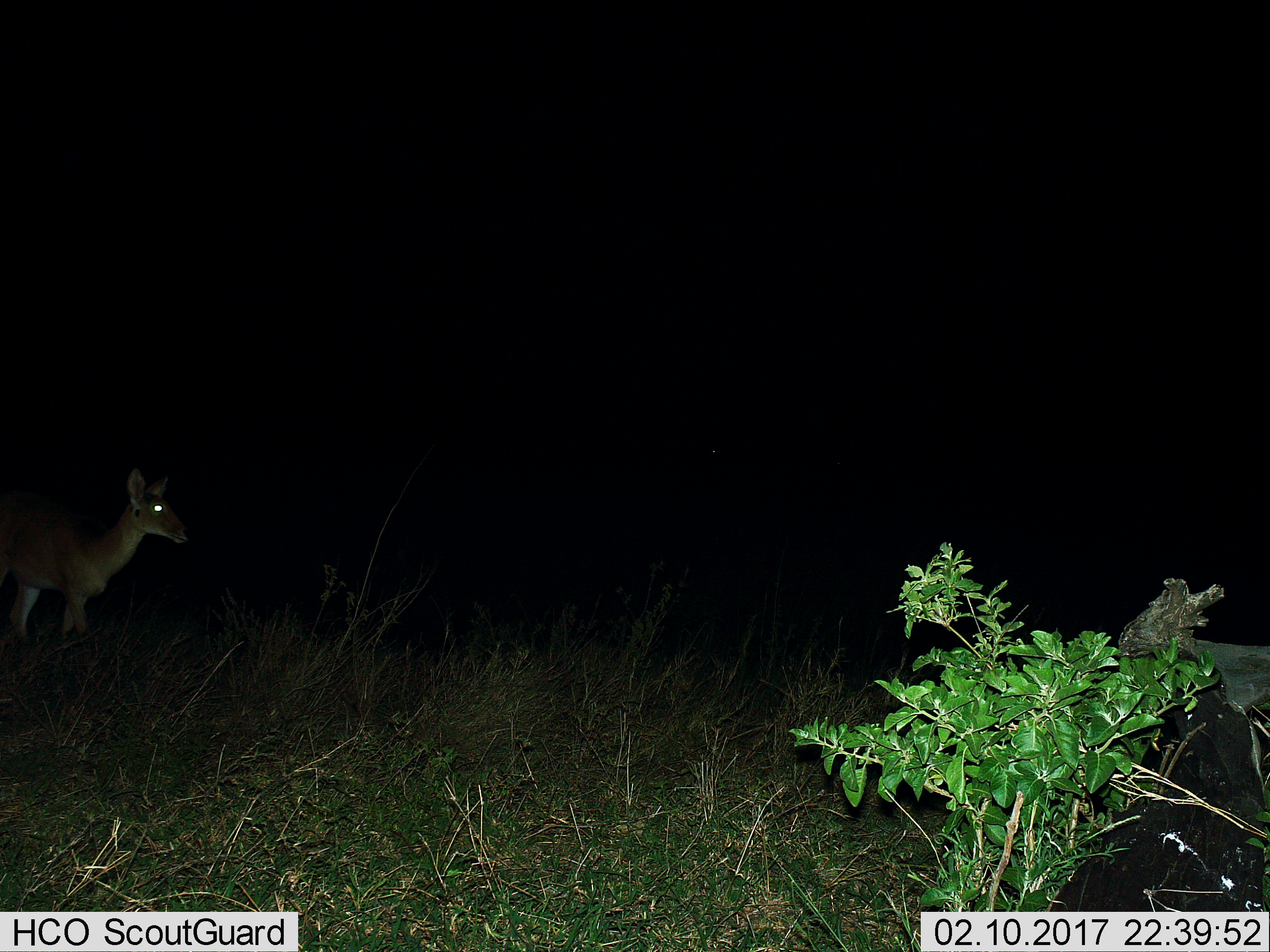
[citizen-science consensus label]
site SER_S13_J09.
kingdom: Animalia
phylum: Chordata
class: Mammalia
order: Artiodactyla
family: Bovidae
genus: Redunca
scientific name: Redunca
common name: reedbuck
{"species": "reedbuck (Redunca)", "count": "1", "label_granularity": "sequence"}